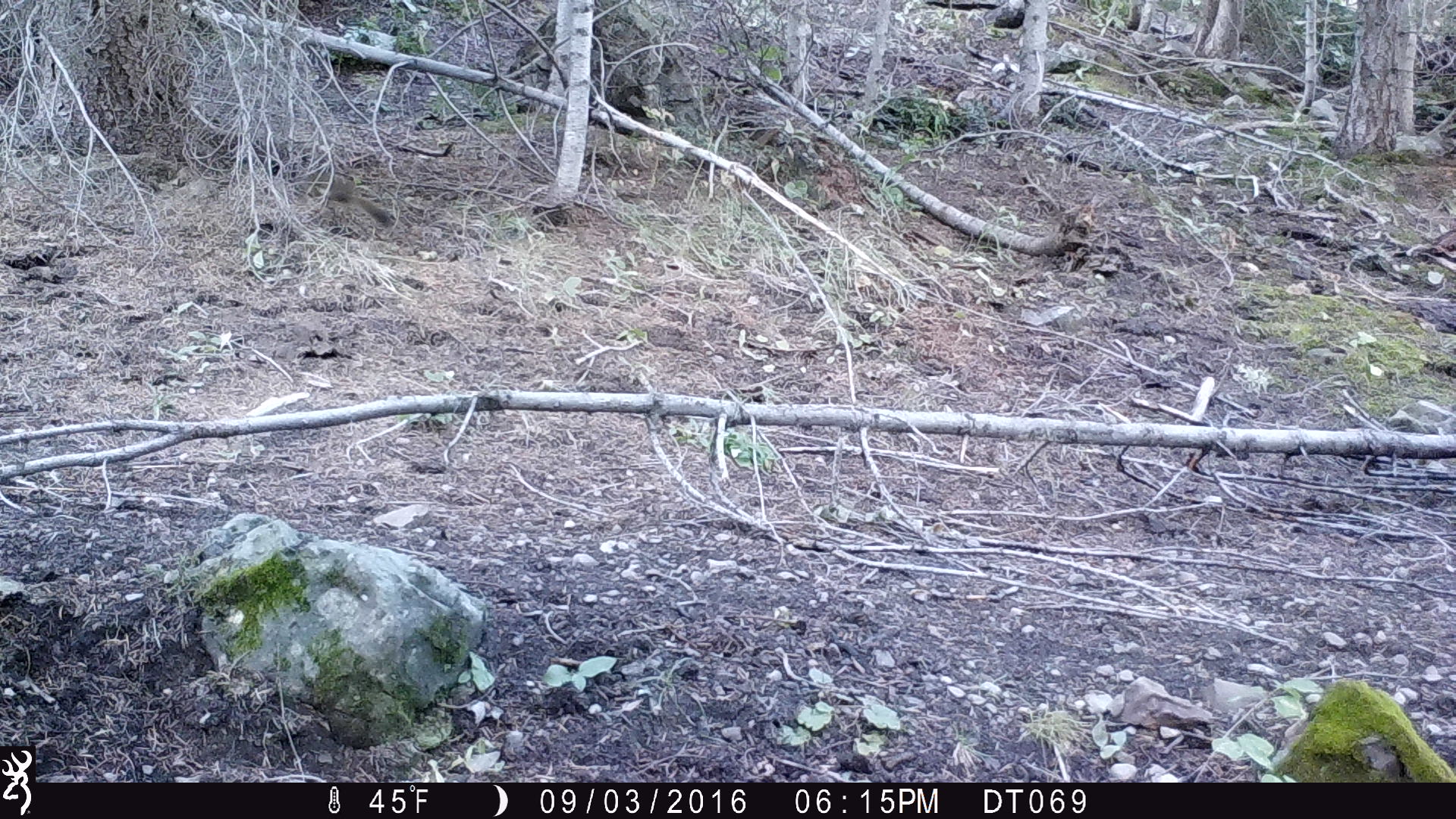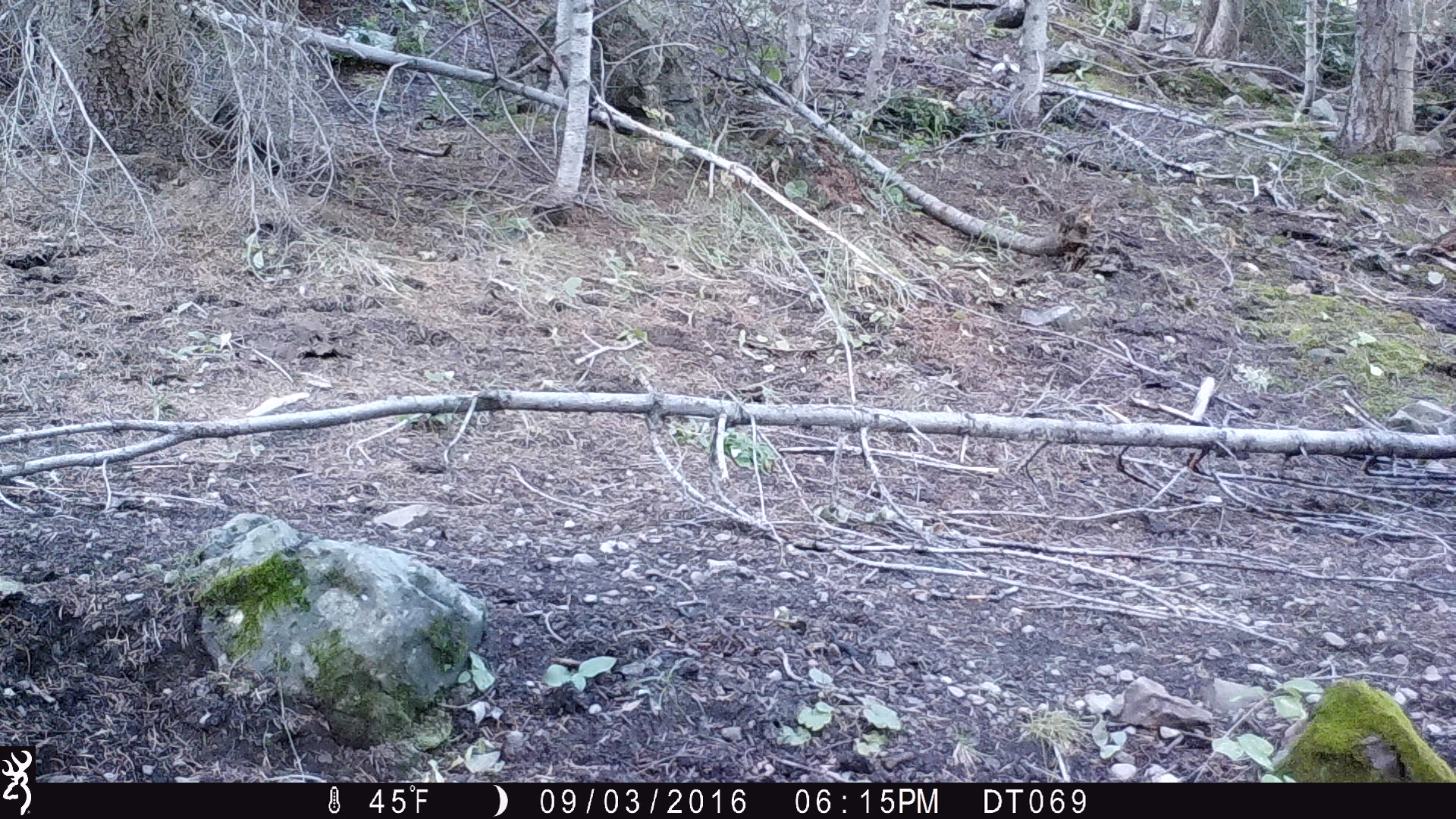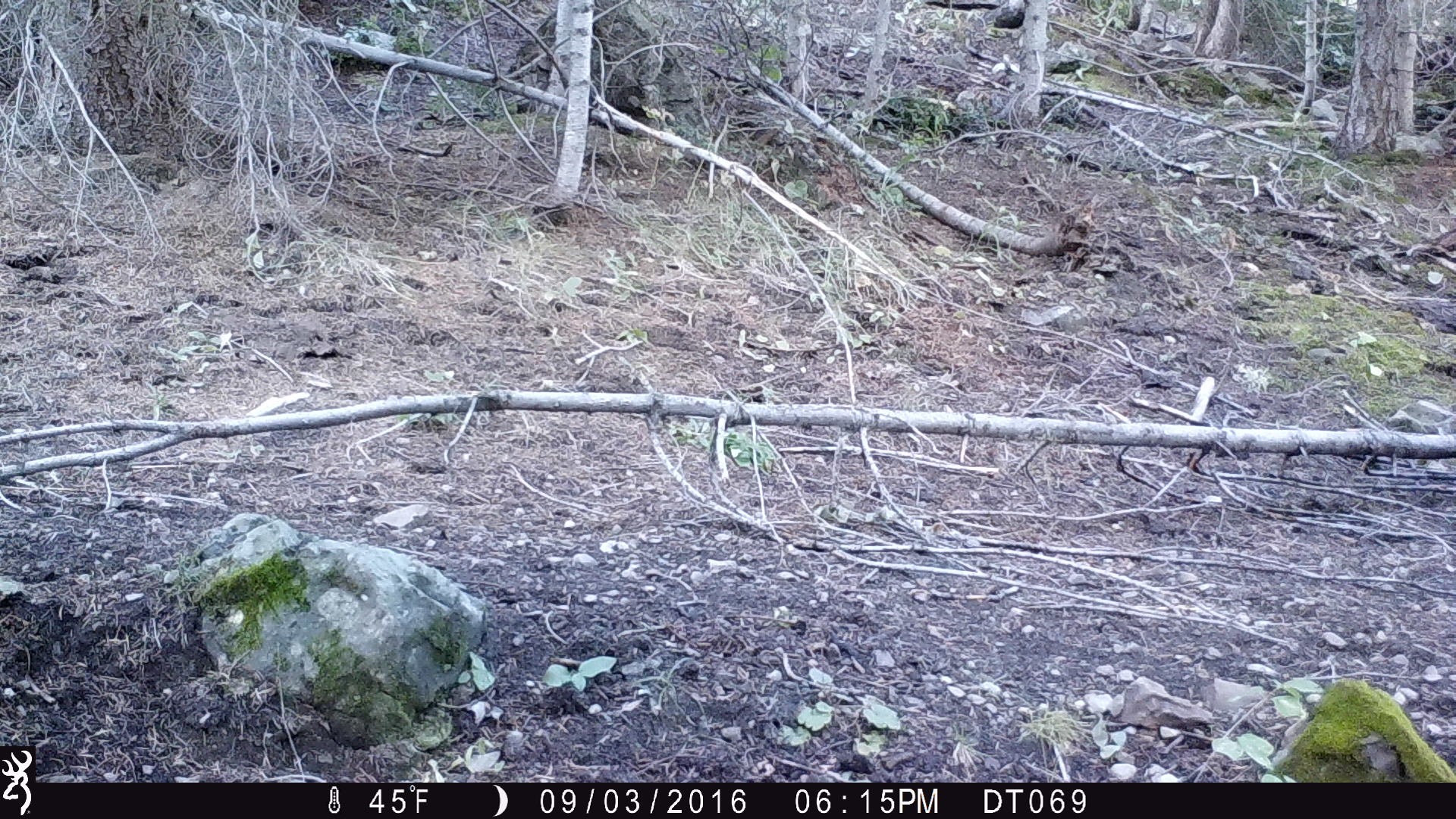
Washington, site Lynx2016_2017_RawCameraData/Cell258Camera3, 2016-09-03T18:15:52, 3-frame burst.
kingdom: Animalia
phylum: Chordata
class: Mammalia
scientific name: Mammalia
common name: small mammal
Small mammal (Mammalia). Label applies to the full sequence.